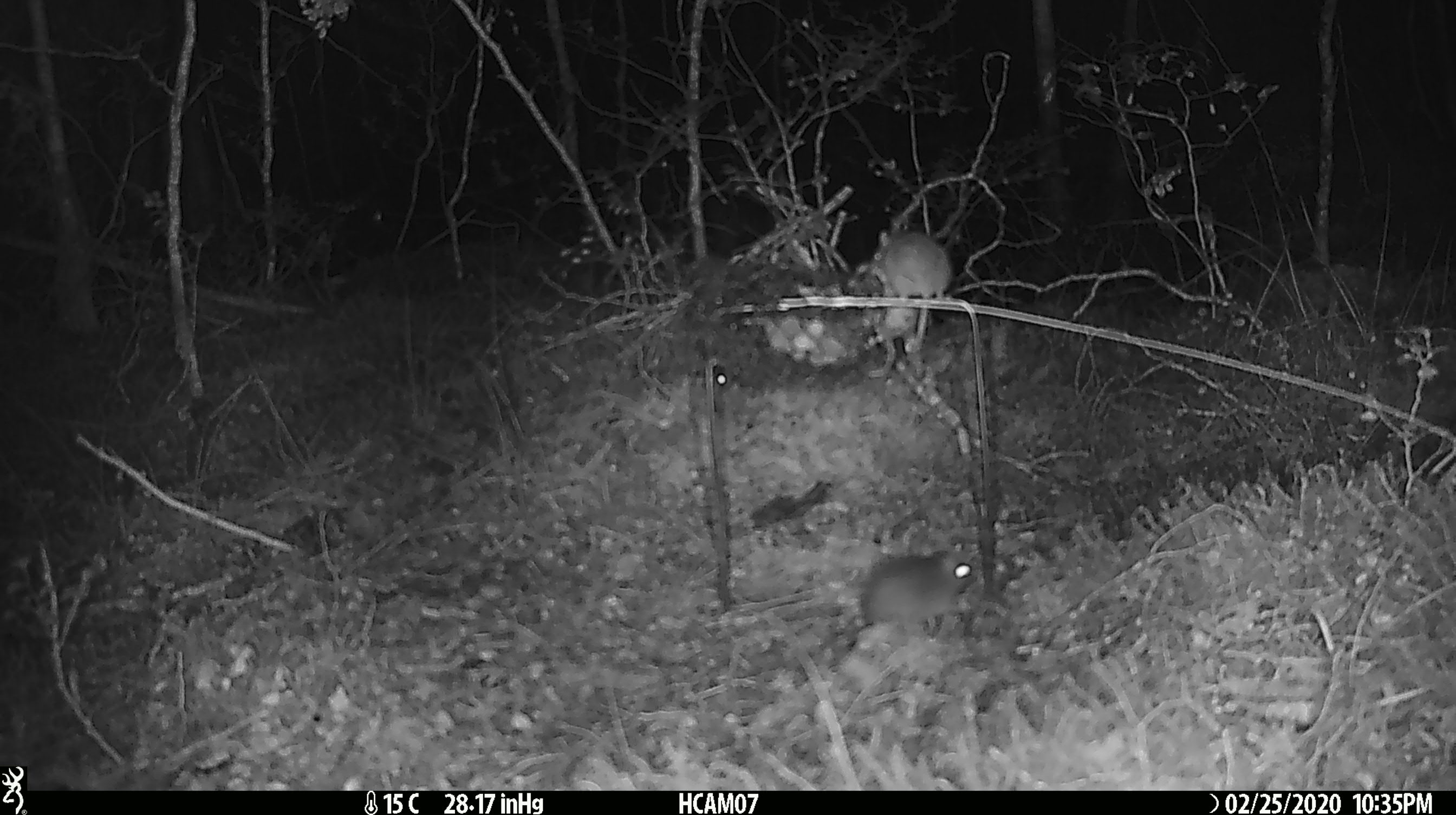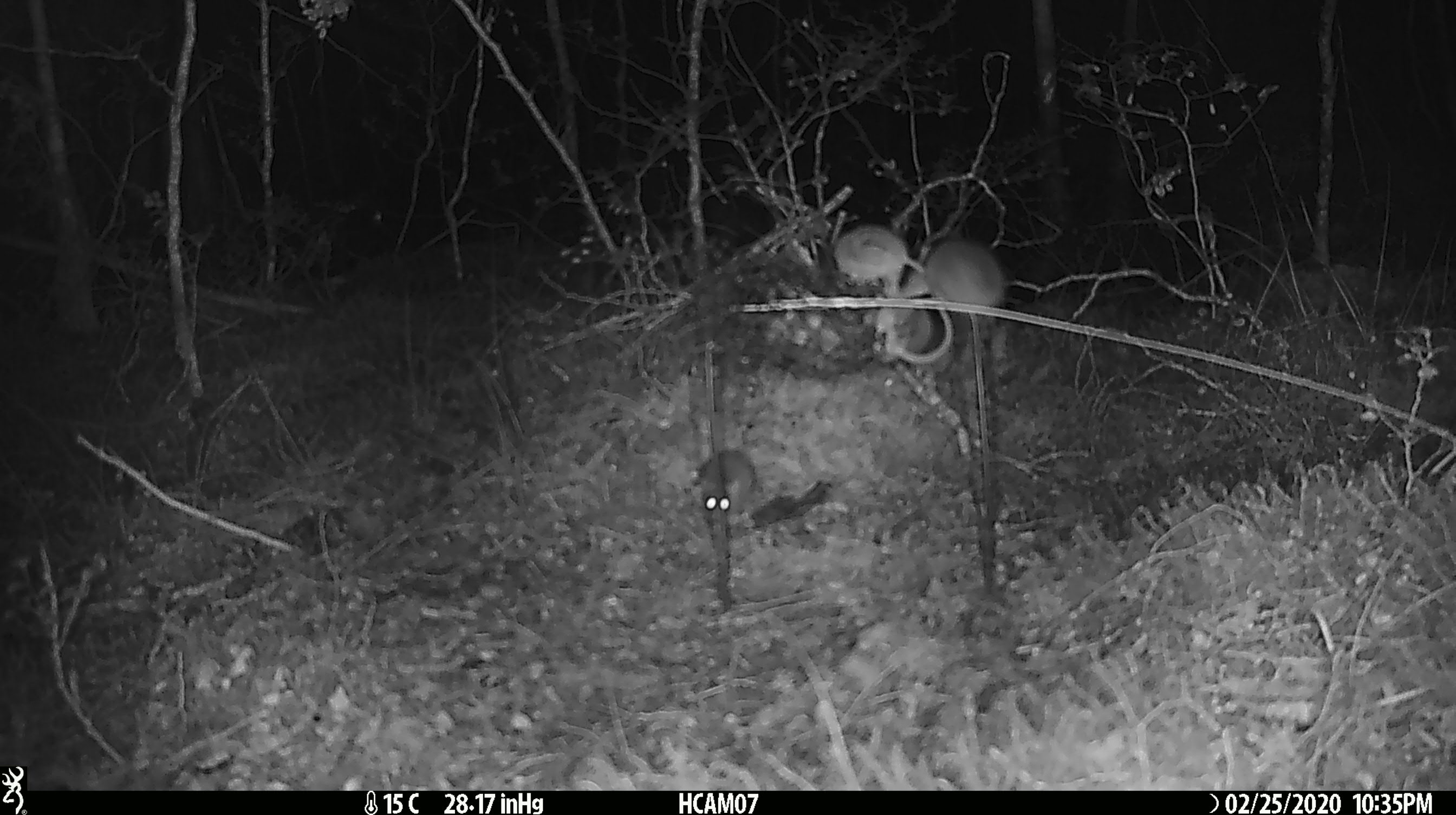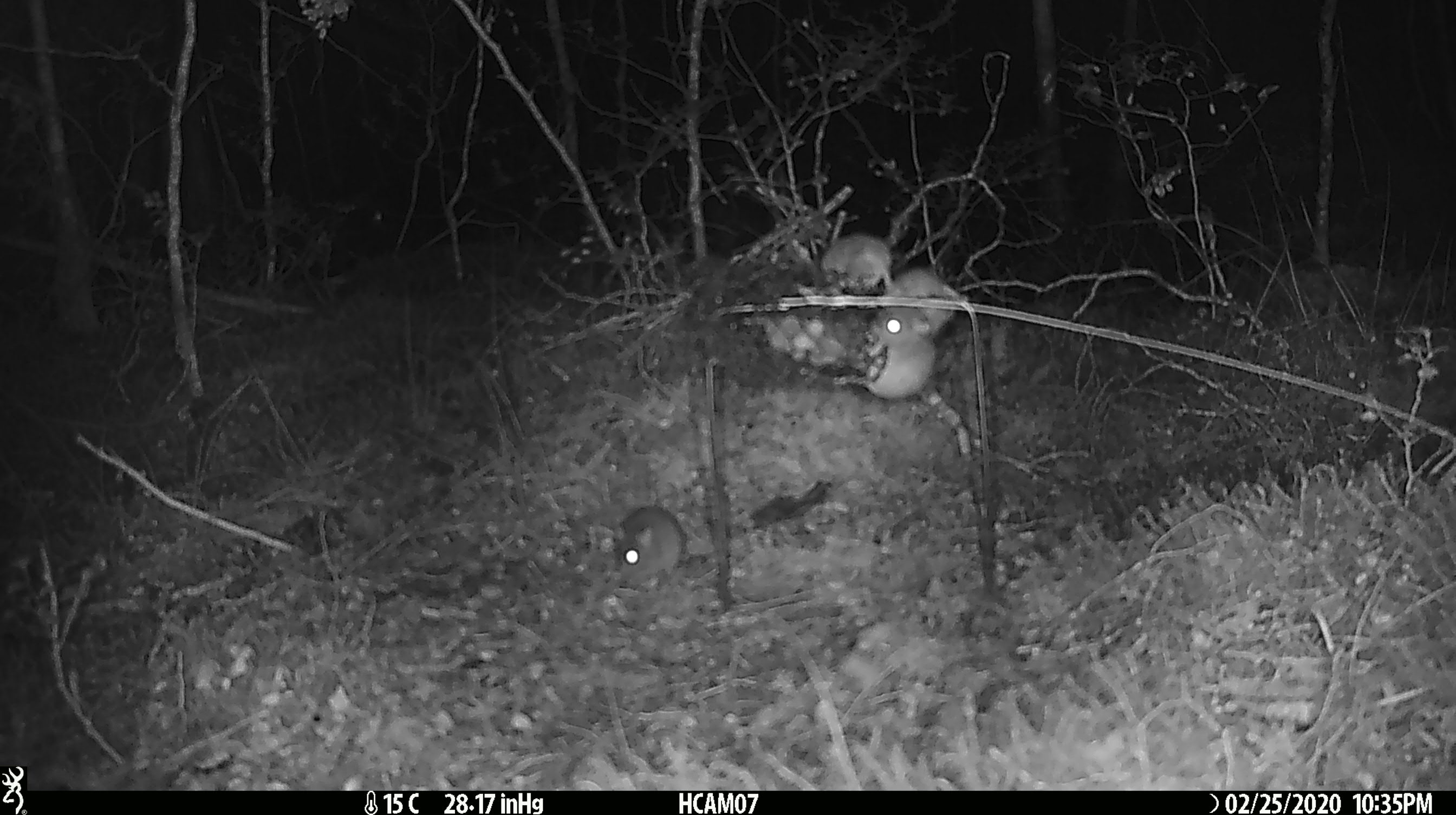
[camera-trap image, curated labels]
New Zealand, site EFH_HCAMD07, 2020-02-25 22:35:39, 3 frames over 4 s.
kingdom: Animalia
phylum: Chordata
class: Mammalia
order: Rodentia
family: Muridae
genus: Mus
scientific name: Mus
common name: mouse